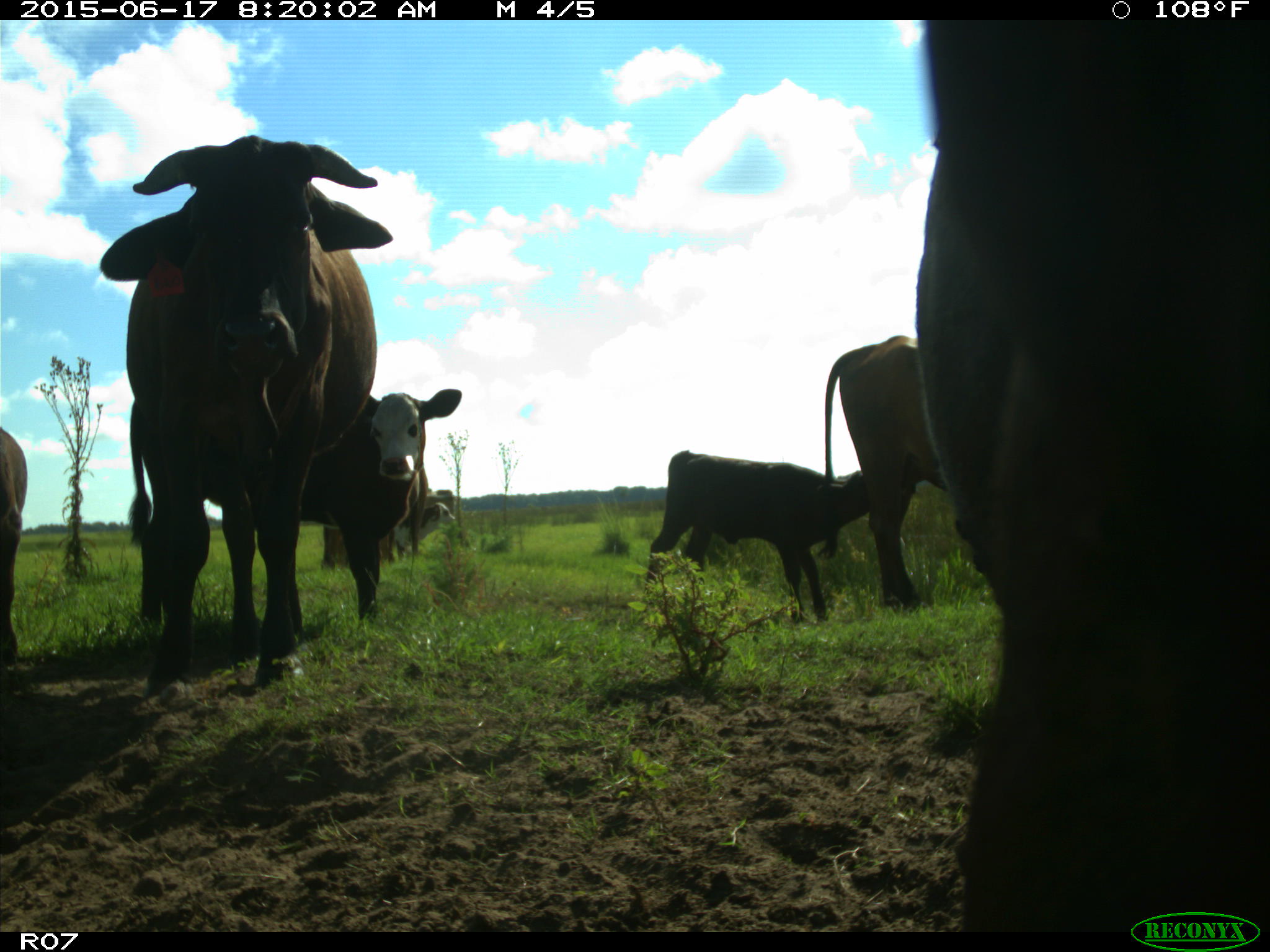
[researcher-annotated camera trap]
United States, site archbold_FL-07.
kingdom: Animalia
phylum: Chordata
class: Mammalia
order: Artiodactyla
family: Bovidae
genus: Bos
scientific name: Bos taurus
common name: domestic cow